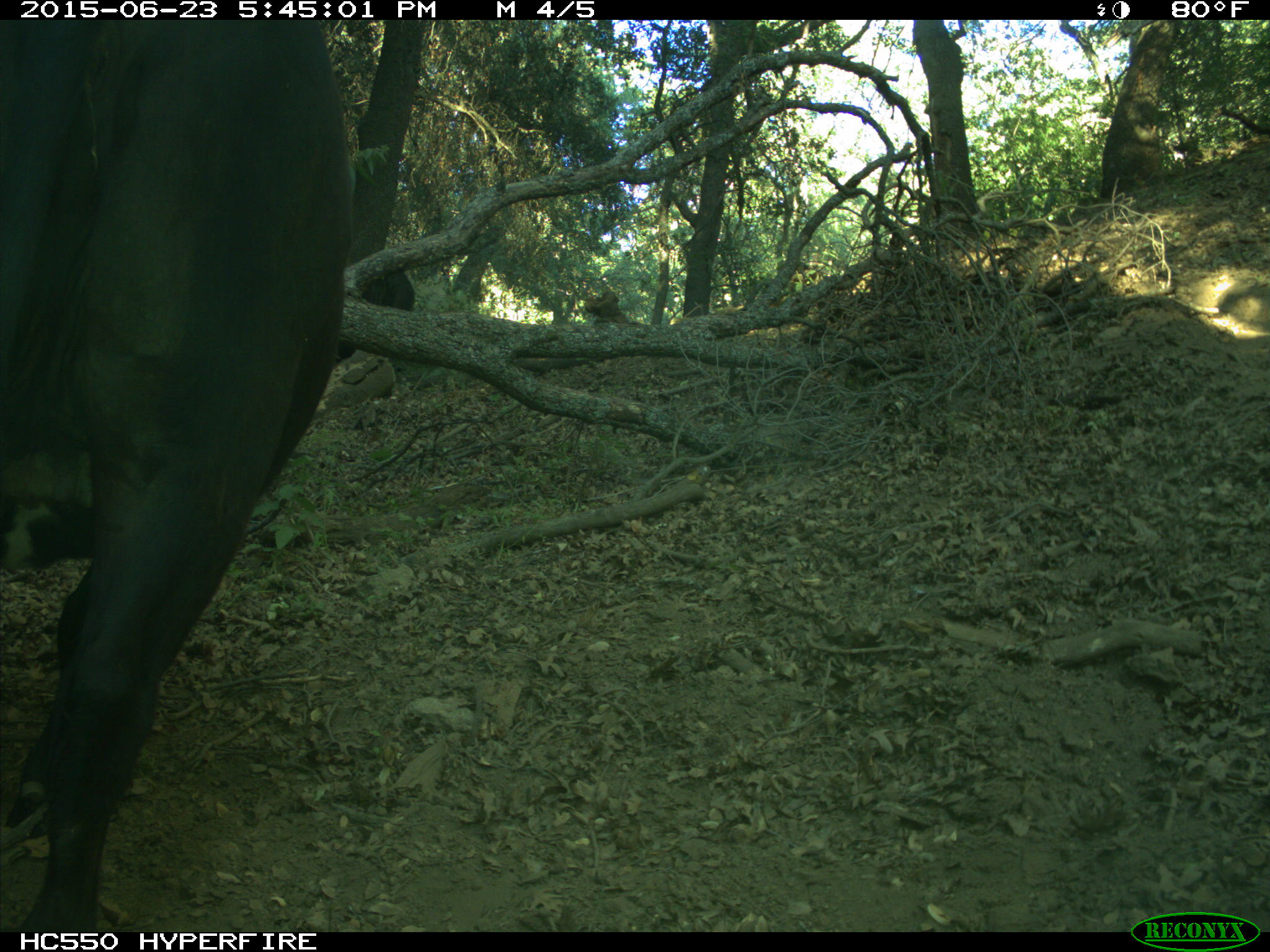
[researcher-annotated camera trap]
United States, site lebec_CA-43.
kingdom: Animalia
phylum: Chordata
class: Mammalia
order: Artiodactyla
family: Bovidae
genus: Bos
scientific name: Bos taurus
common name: domestic cow